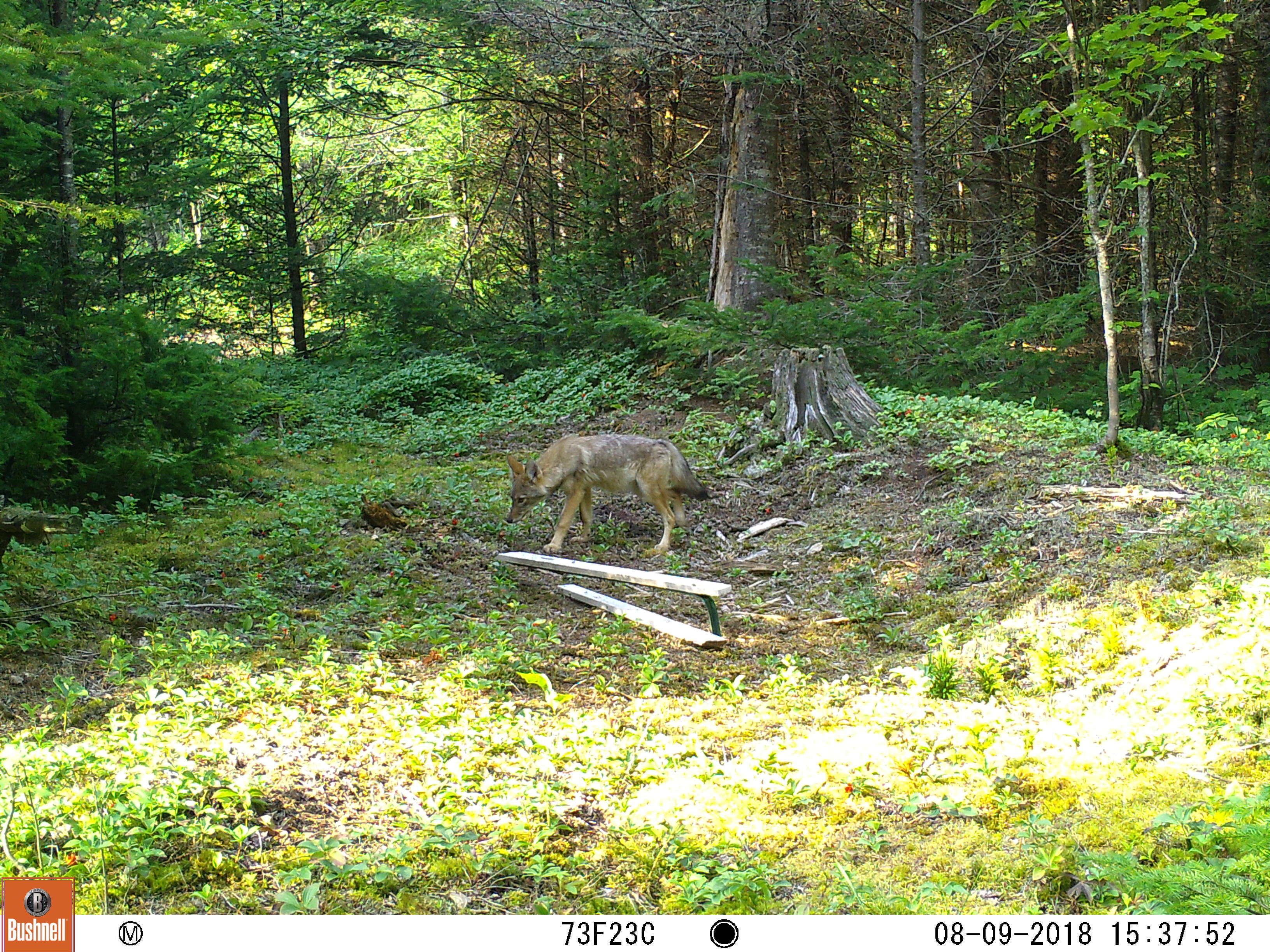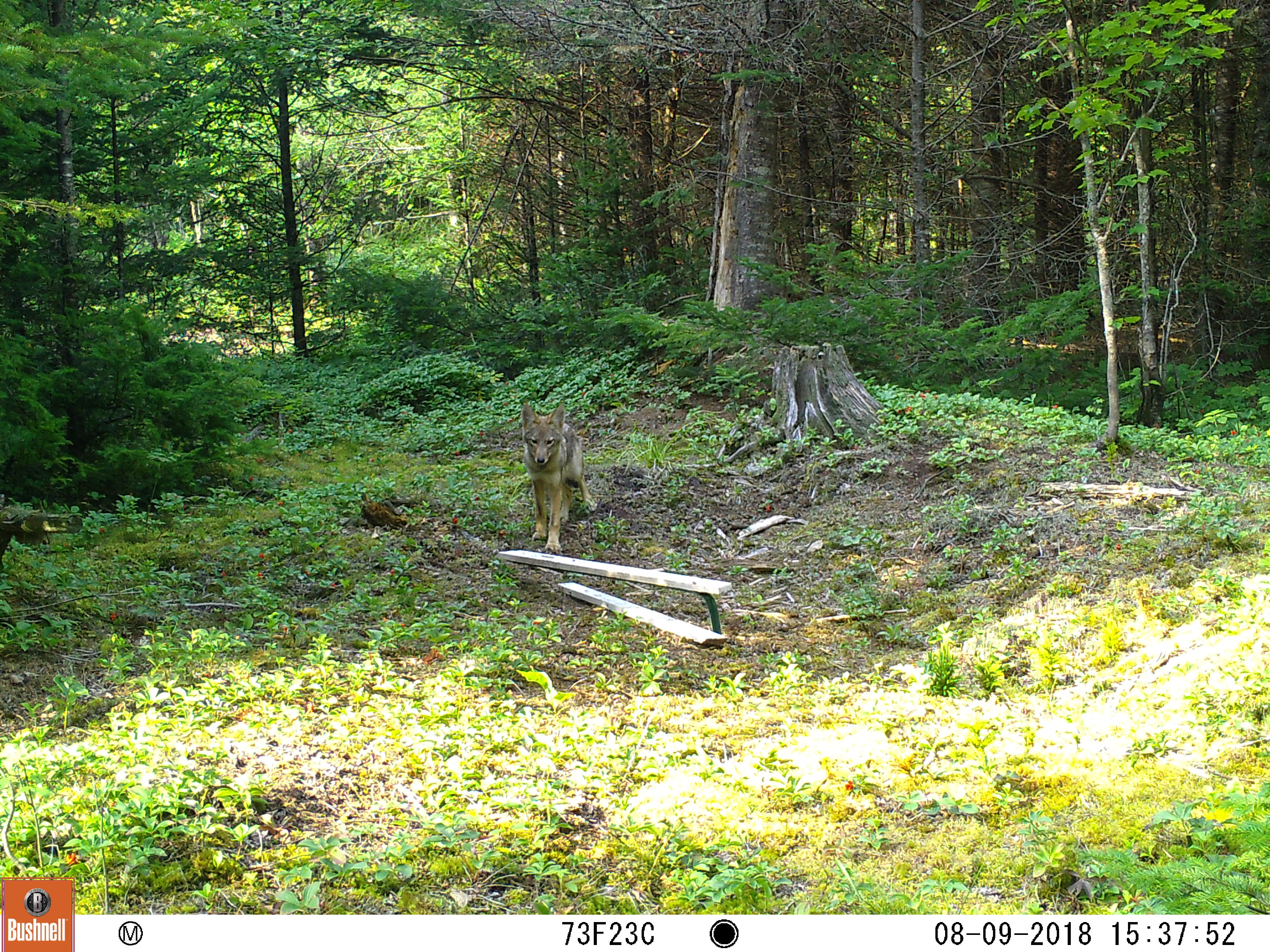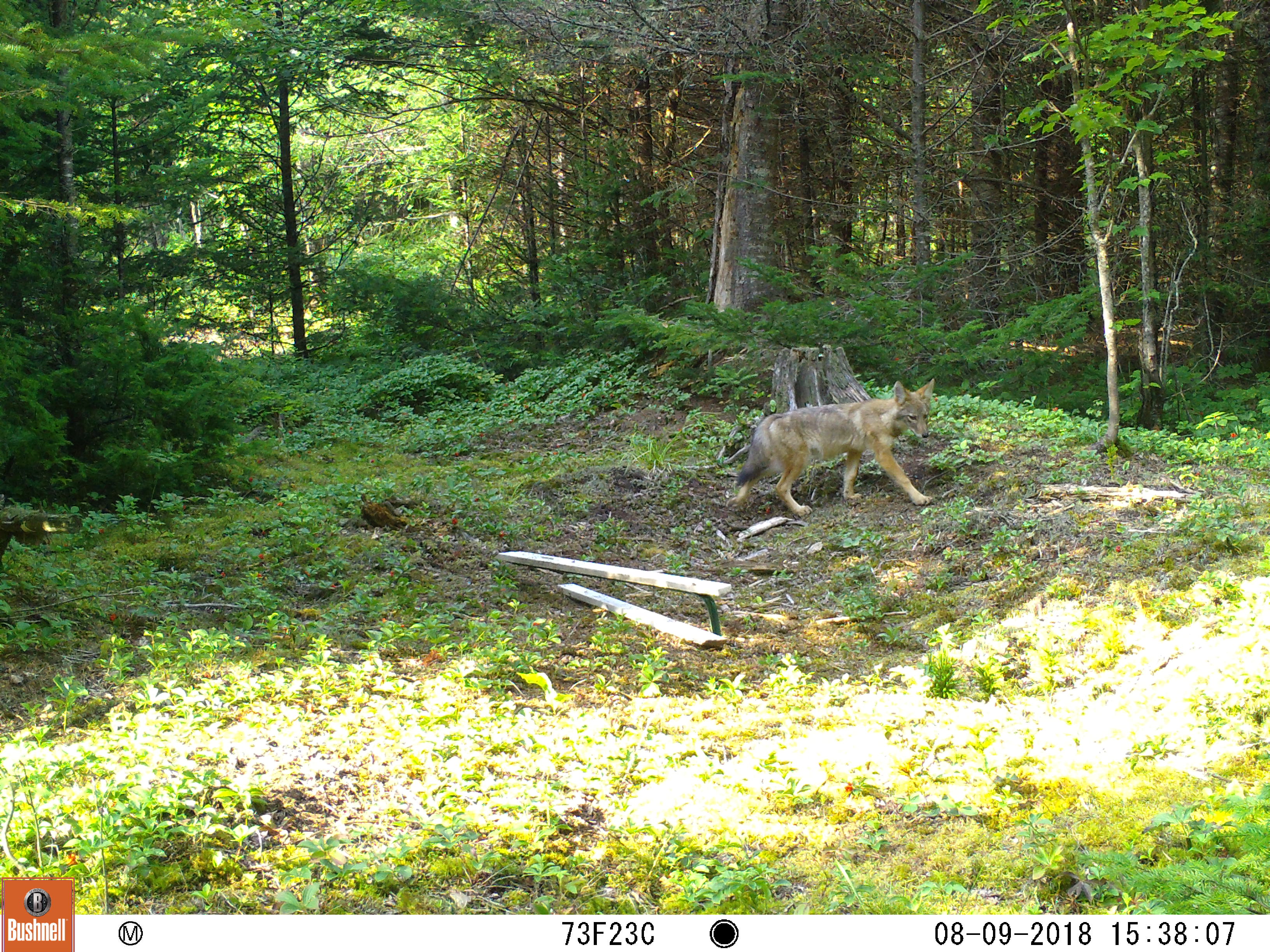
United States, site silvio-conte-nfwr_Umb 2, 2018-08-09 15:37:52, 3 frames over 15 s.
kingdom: Animalia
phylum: Chordata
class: Mammalia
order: Carnivora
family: Canidae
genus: Canis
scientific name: Canis latrans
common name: coyote